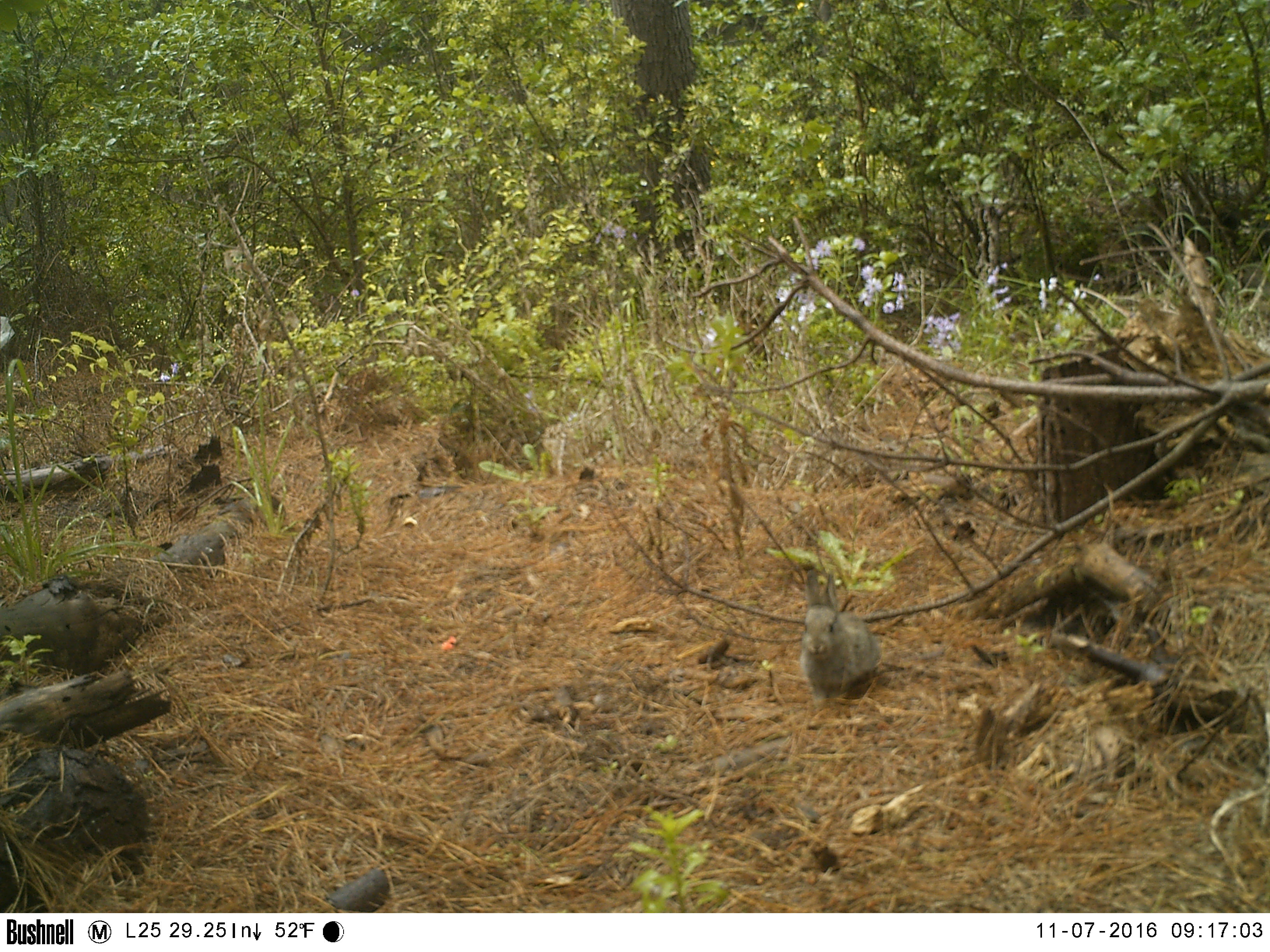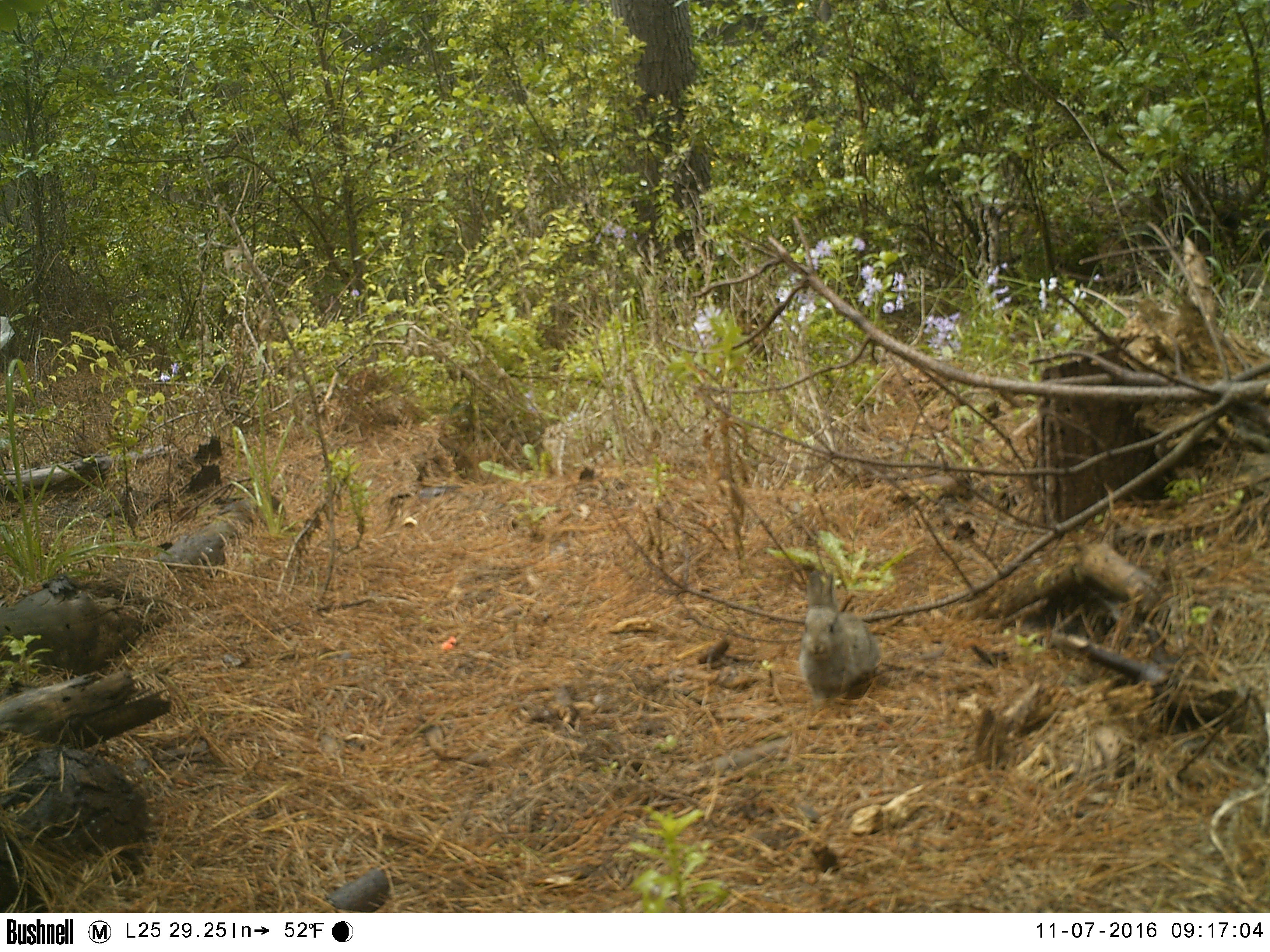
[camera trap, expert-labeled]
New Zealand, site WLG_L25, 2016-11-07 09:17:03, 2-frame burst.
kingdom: Animalia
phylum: Chordata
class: Mammalia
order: Lagomorpha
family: Leporidae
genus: Oryctolagus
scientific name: Oryctolagus cuniculus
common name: european rabbit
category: rabbit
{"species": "rabbit (european rabbit) (Oryctolagus cuniculus)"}